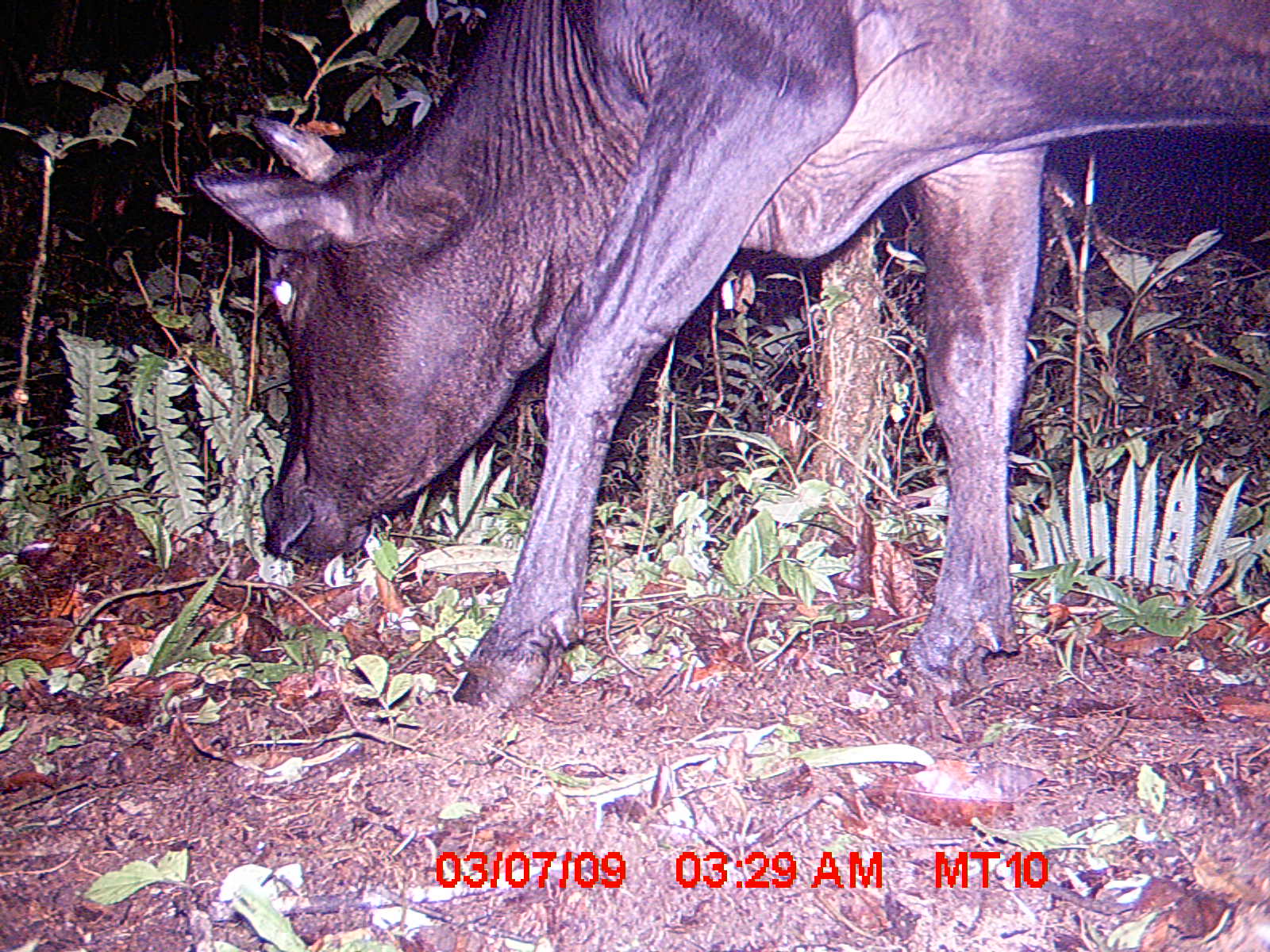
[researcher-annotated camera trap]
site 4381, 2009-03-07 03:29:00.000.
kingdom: Animalia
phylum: Chordata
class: Mammalia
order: Artiodactyla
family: Bovidae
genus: Bos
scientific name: Bos taurus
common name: domestic cattle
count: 1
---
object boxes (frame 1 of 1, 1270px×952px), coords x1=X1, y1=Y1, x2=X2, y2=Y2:
bos taurus: x1=195, y1=1, x2=1270, y2=708